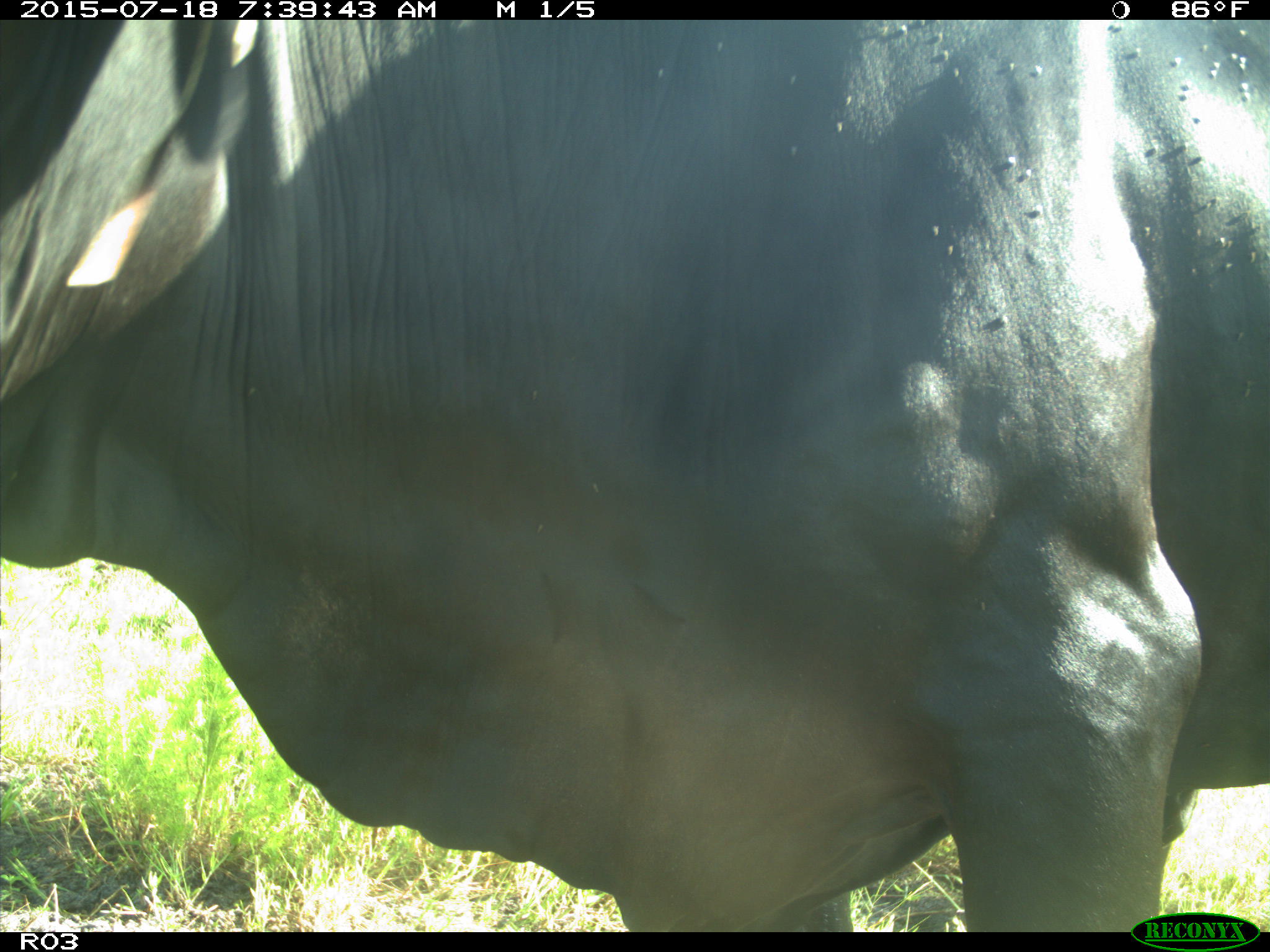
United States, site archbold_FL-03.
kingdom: Animalia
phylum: Chordata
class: Mammalia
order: Artiodactyla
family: Bovidae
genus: Bos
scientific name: Bos taurus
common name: domestic cow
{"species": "Bos taurus (domestic cow)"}